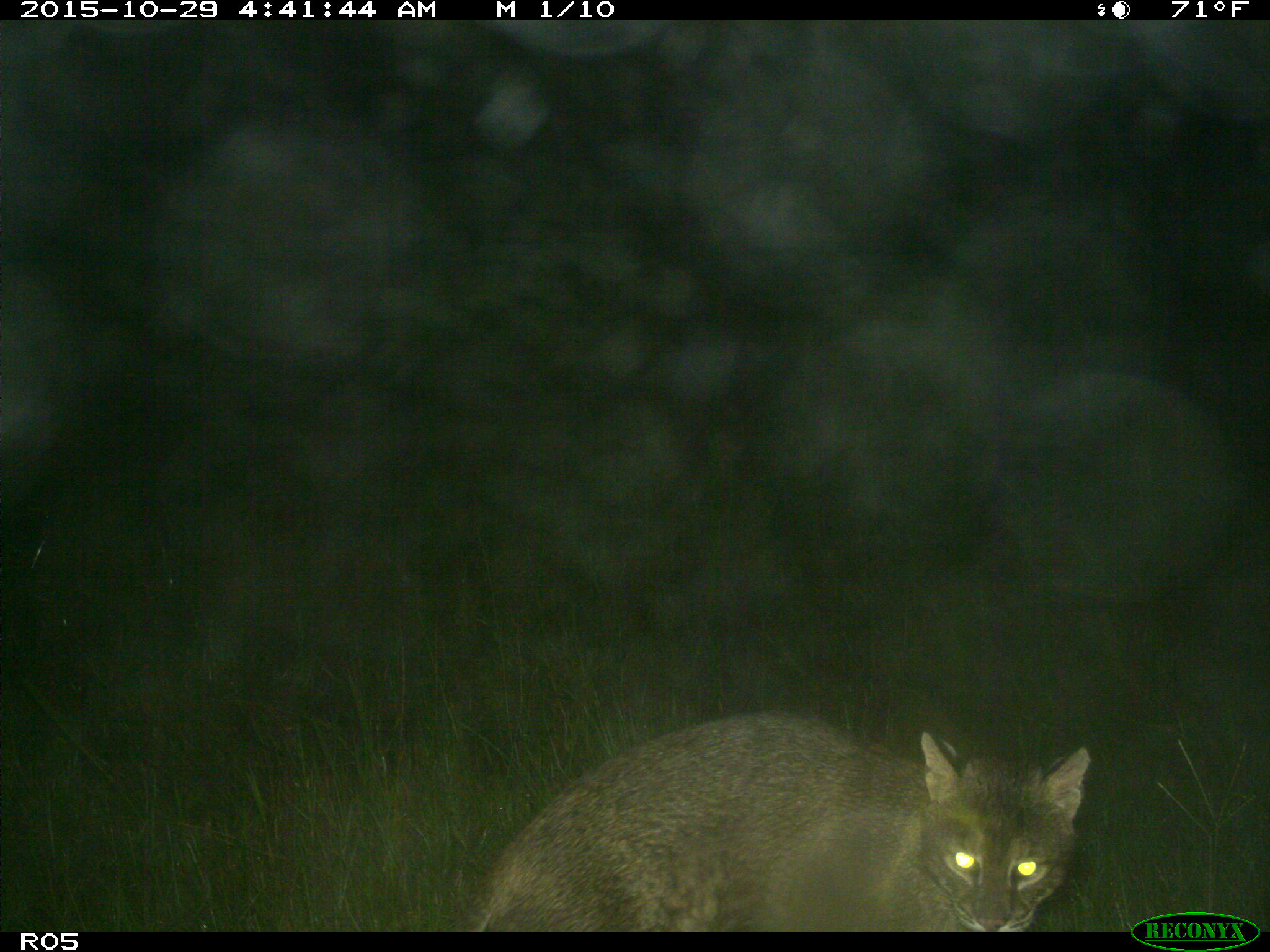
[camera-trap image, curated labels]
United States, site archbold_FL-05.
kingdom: Animalia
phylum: Chordata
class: Mammalia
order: Carnivora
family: Felidae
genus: Lynx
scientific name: Lynx rufus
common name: bobcat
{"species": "Lynx rufus (bobcat)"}